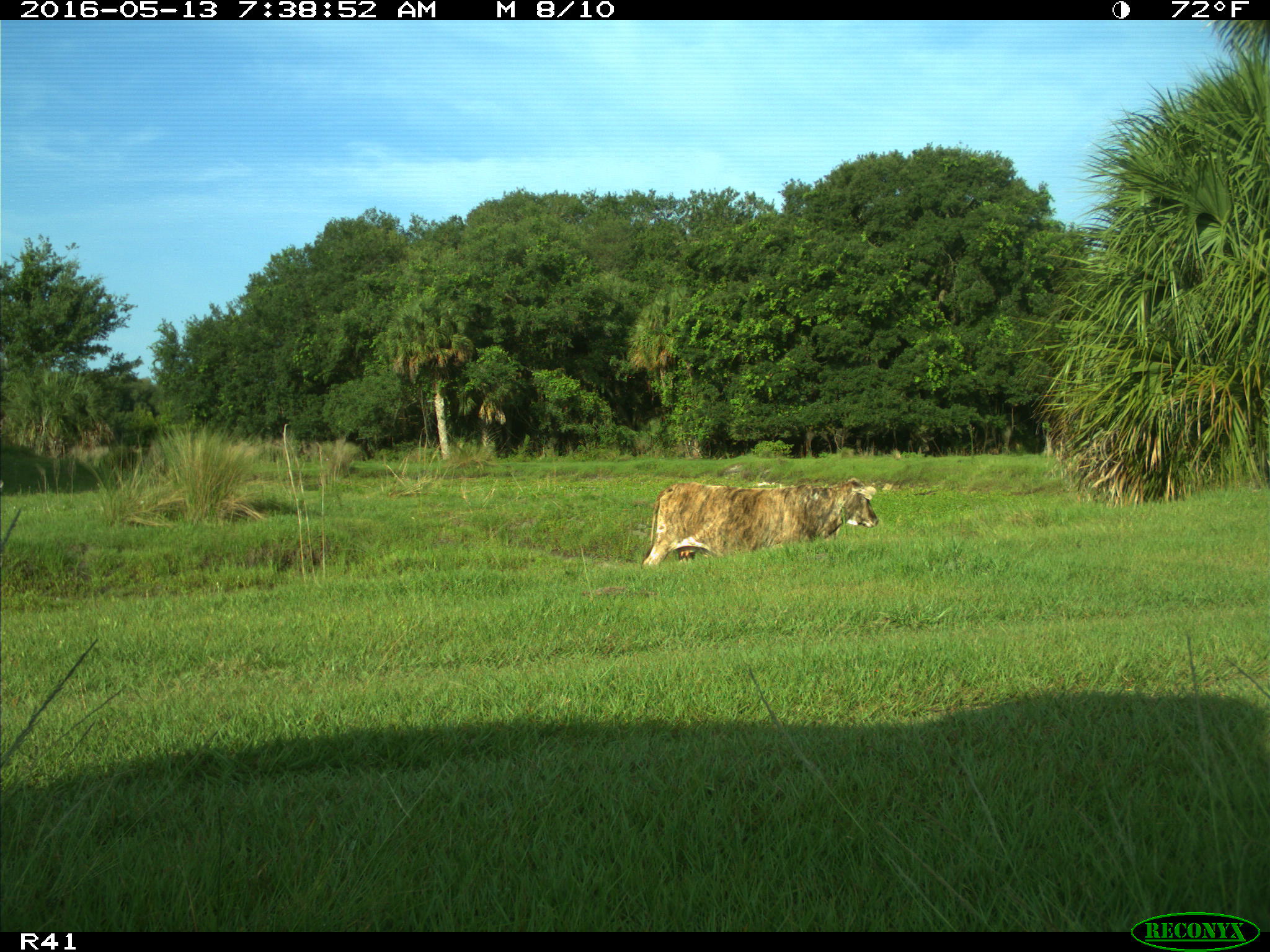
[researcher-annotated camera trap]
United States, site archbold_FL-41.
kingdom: Animalia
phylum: Chordata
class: Mammalia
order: Artiodactyla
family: Bovidae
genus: Bos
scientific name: Bos taurus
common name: domestic cow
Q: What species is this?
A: Bos taurus (domestic cow).